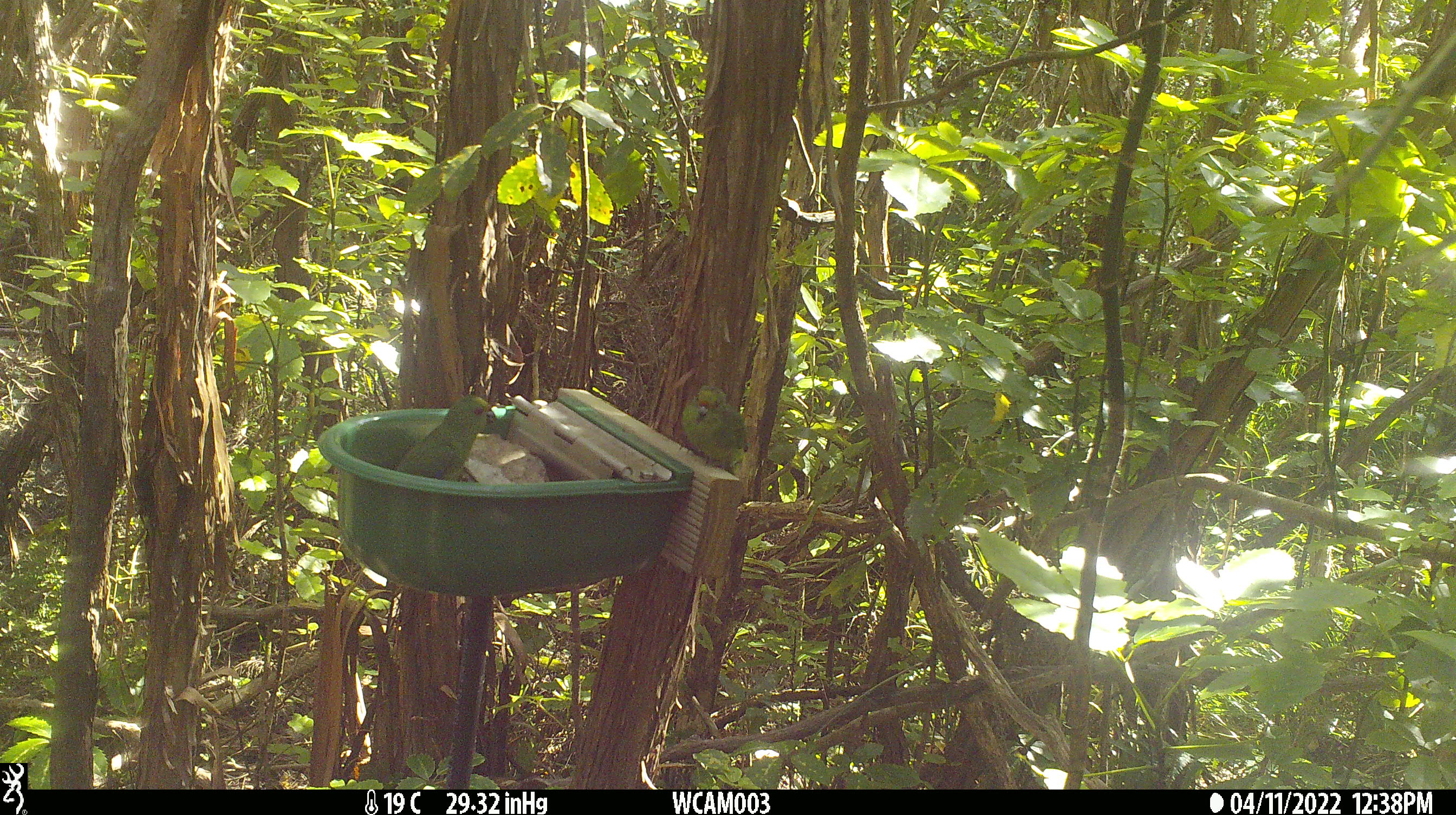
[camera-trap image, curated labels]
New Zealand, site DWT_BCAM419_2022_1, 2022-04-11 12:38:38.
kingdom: Animalia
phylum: Chordata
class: Aves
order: Psittaciformes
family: Psittaculidae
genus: Cyanoramphus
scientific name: Cyanoramphus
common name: parakeet